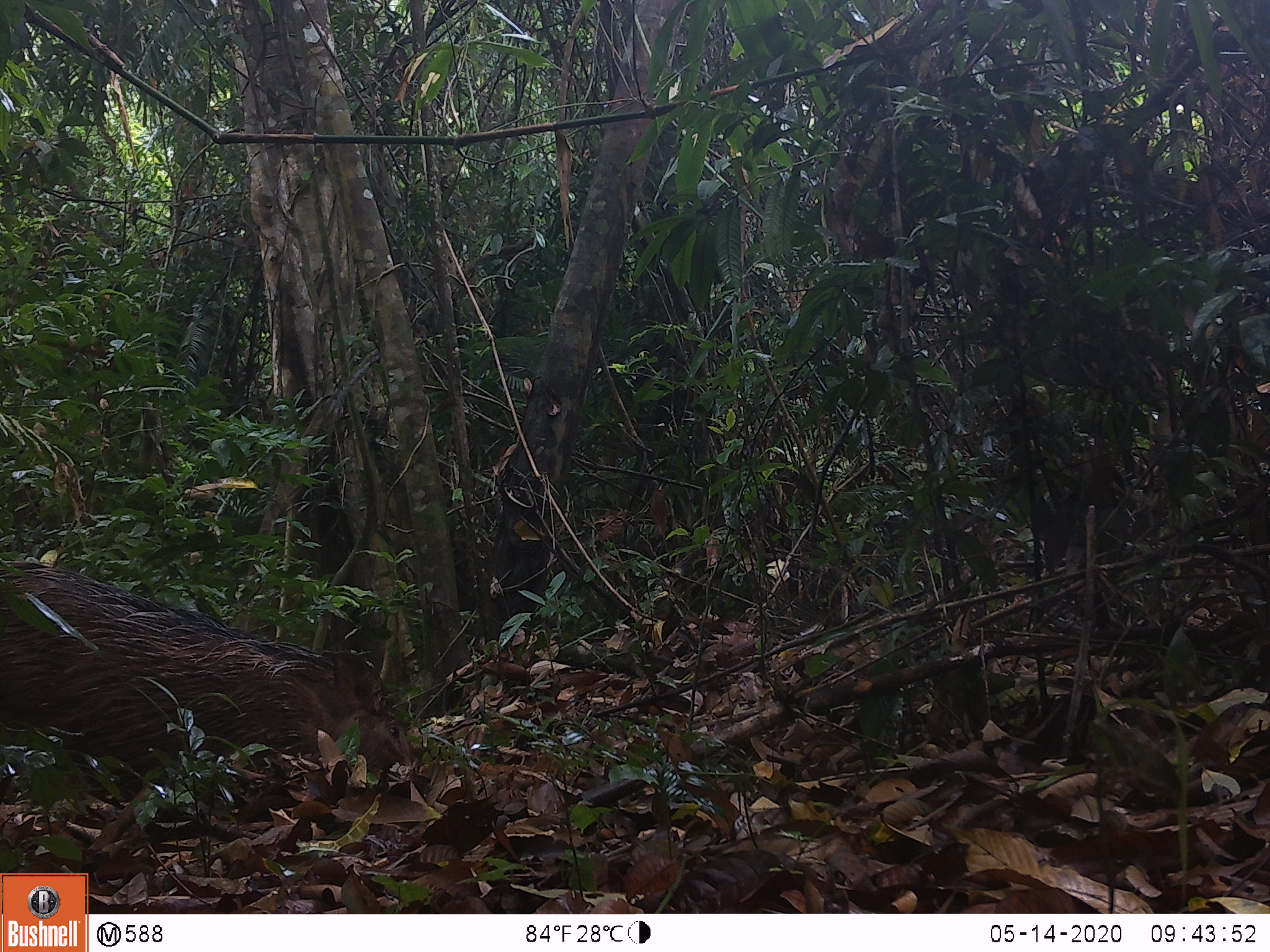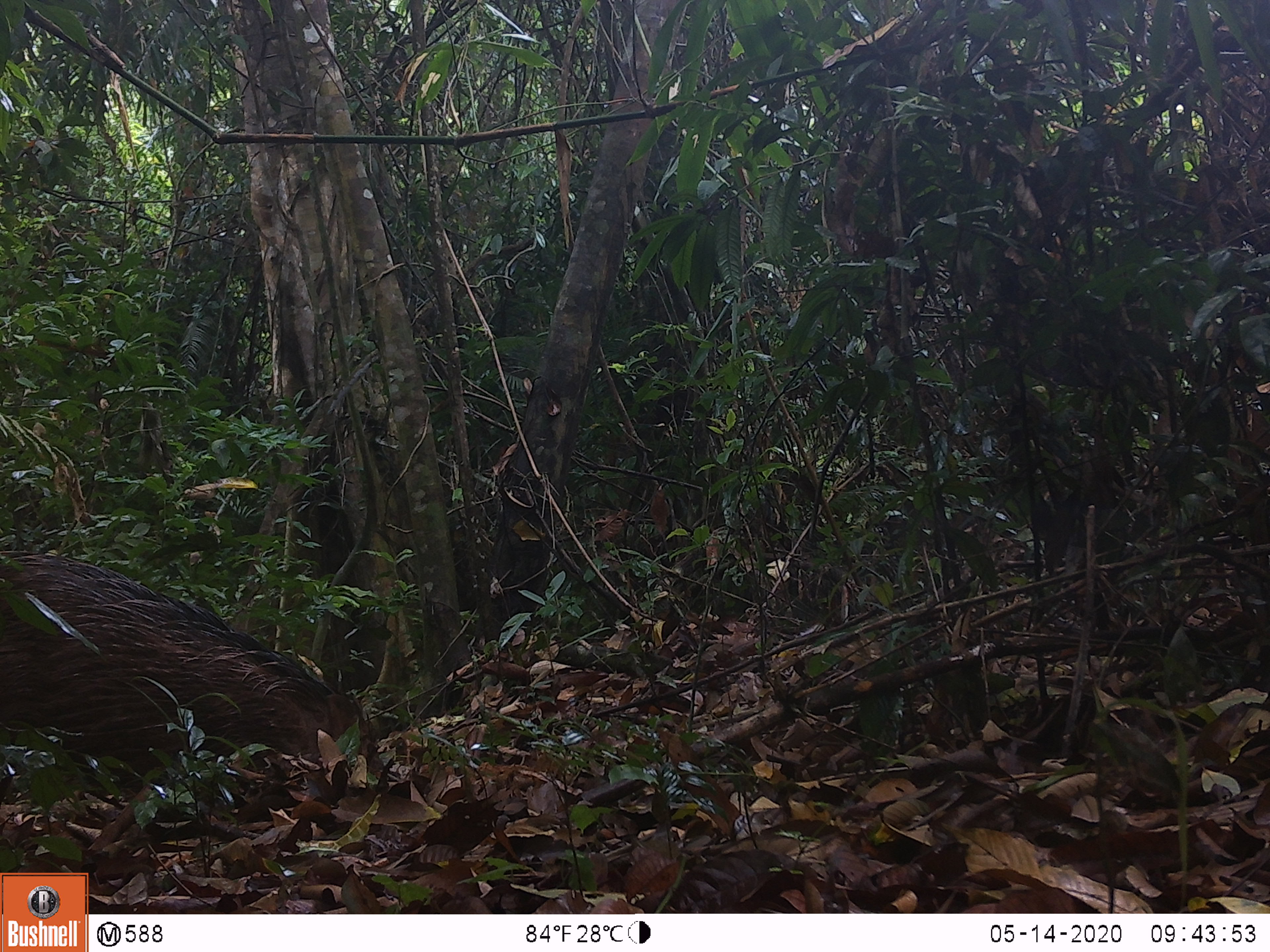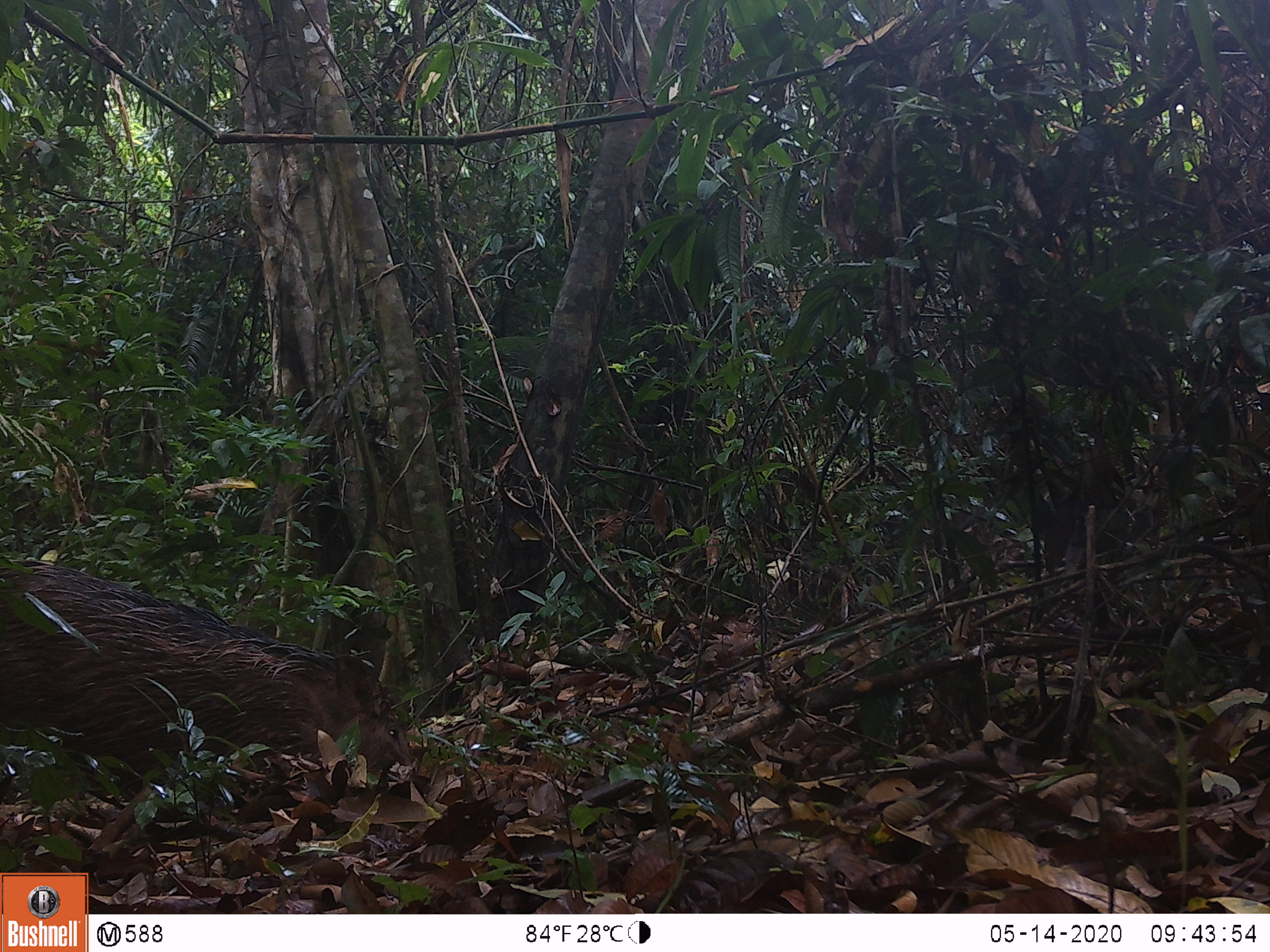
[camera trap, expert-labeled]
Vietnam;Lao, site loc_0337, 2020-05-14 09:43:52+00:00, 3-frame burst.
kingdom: Animalia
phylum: Chordata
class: Mammalia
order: Artiodactyla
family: Suidae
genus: Sus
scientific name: Sus scrofa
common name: eurasian wild pig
Eurasian wild pig (Sus scrofa). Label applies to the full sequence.